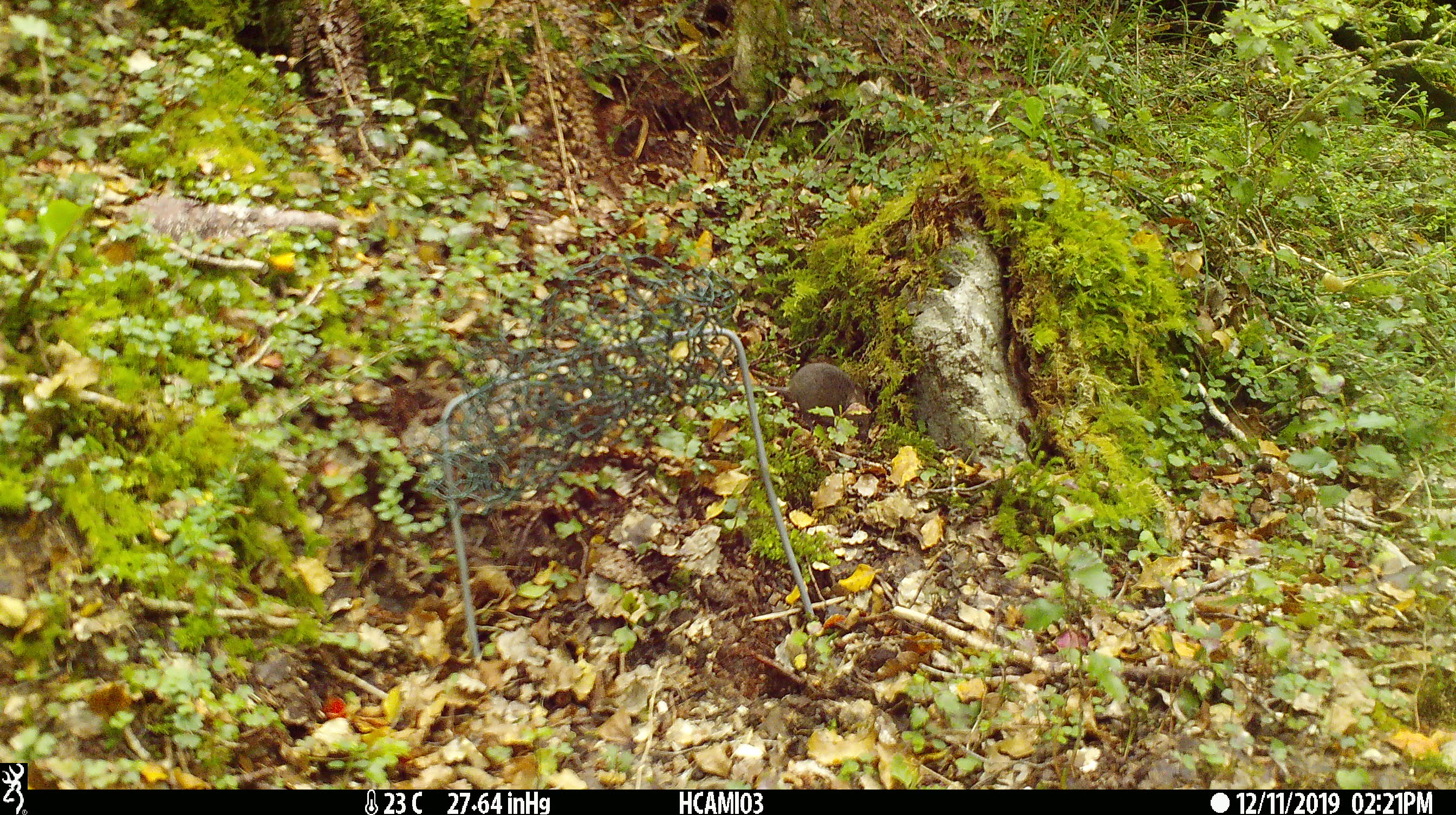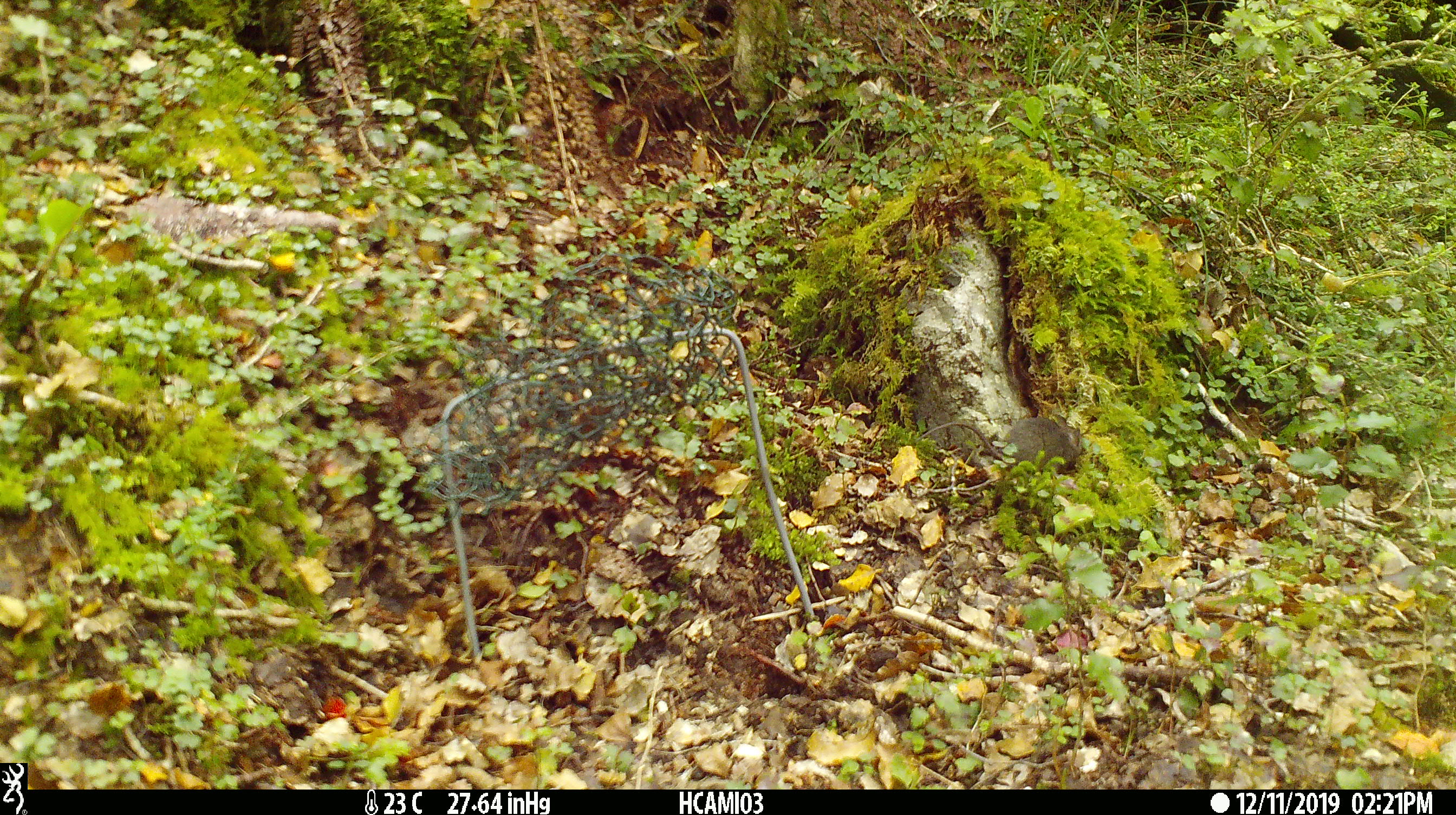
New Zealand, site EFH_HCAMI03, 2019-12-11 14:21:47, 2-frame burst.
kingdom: Animalia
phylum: Chordata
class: Mammalia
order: Rodentia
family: Muridae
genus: Mus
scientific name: Mus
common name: mouse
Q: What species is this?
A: Mouse (Mus).